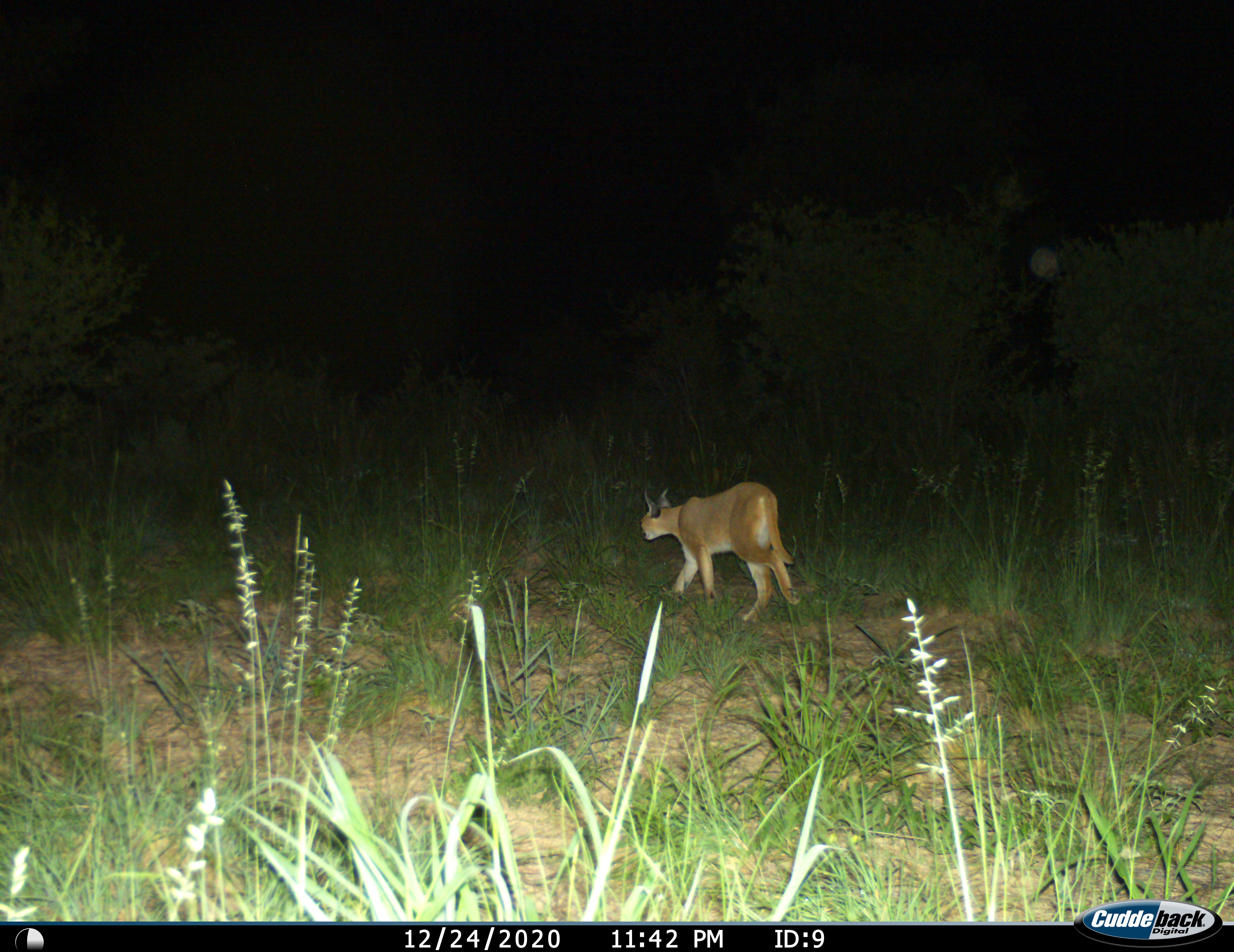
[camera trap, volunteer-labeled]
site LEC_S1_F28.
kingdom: Animalia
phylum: Chordata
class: Mammalia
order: Carnivora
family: Felidae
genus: Caracal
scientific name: Caracal caracal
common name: caracal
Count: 1.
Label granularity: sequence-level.